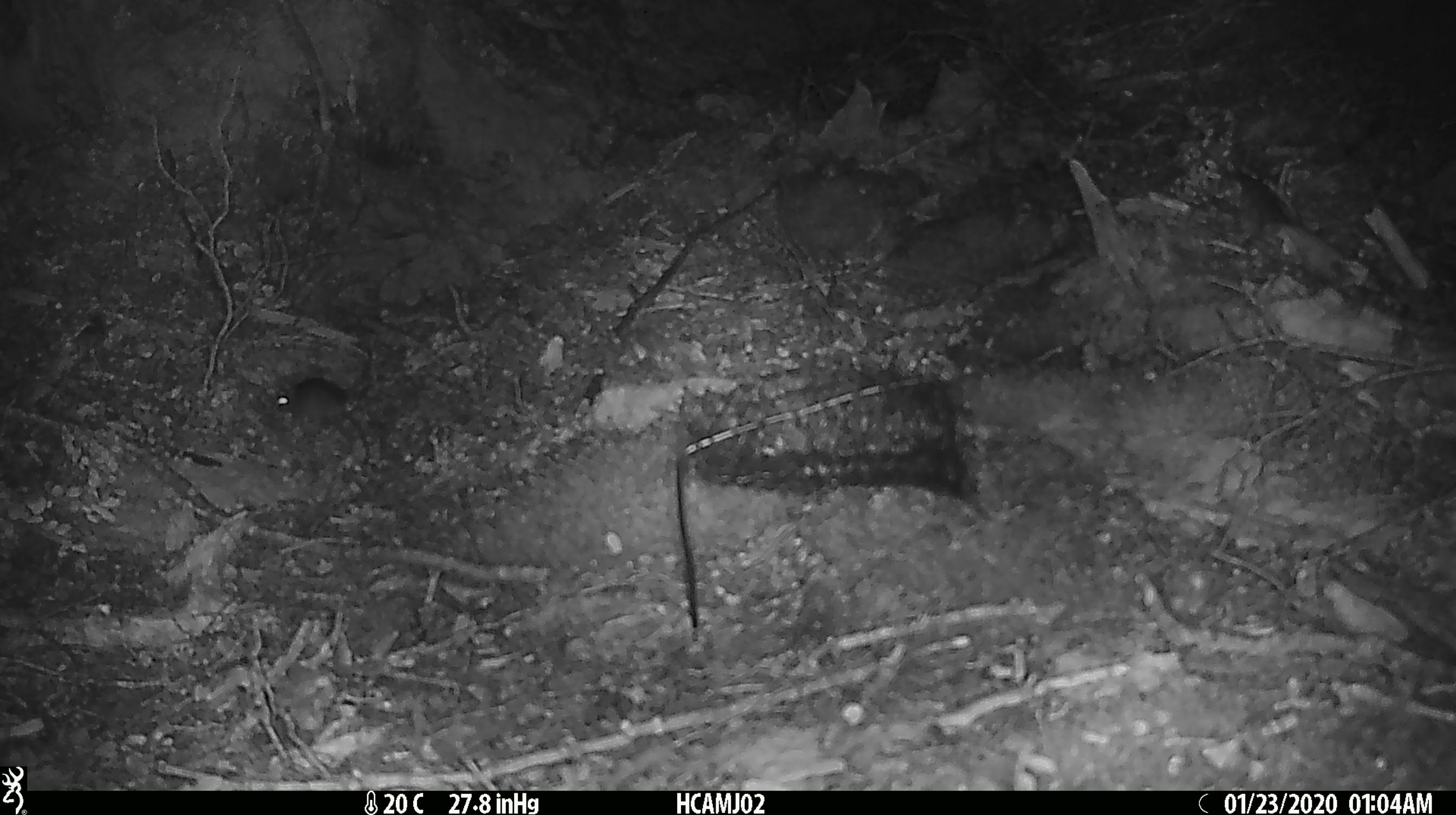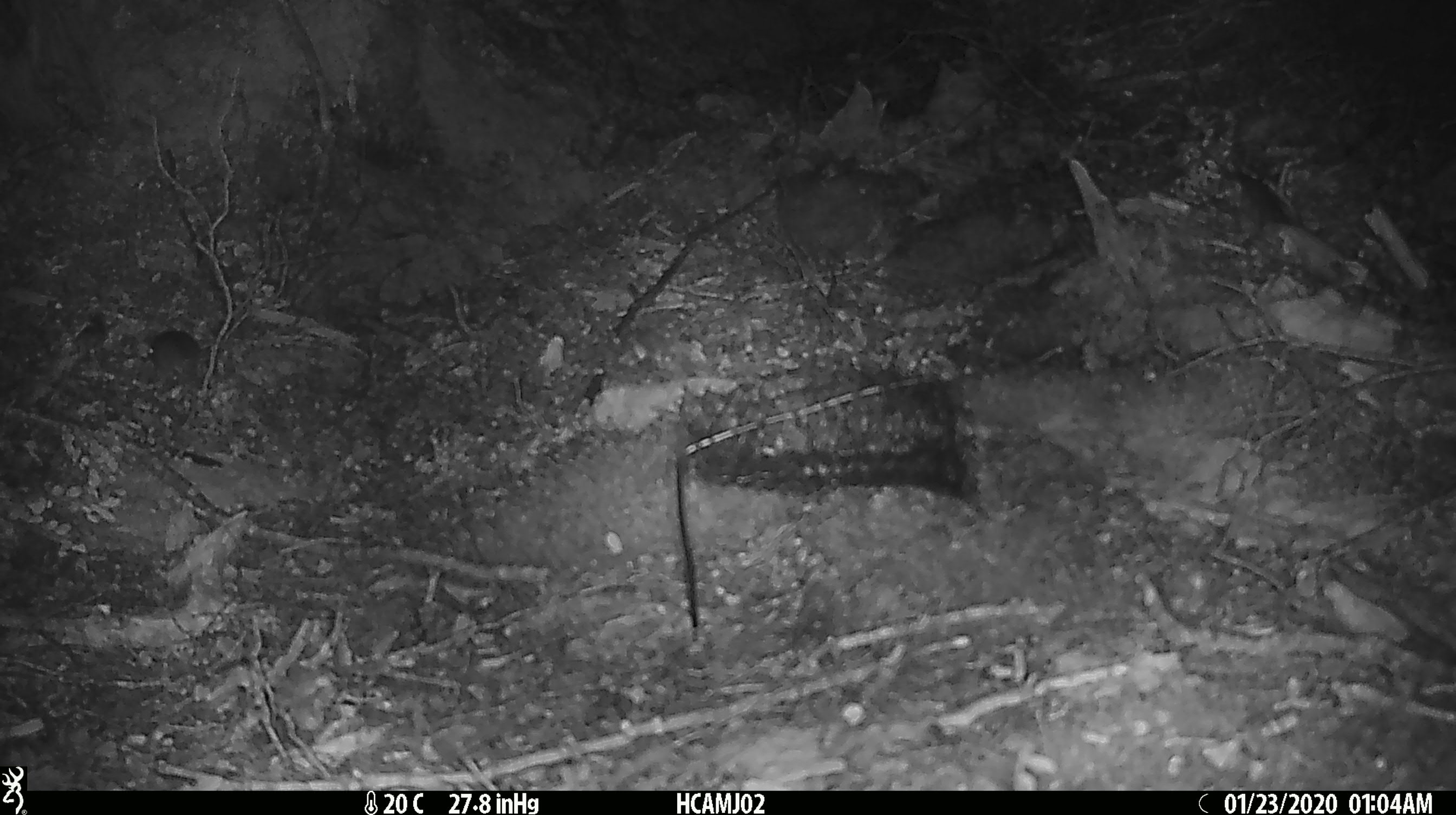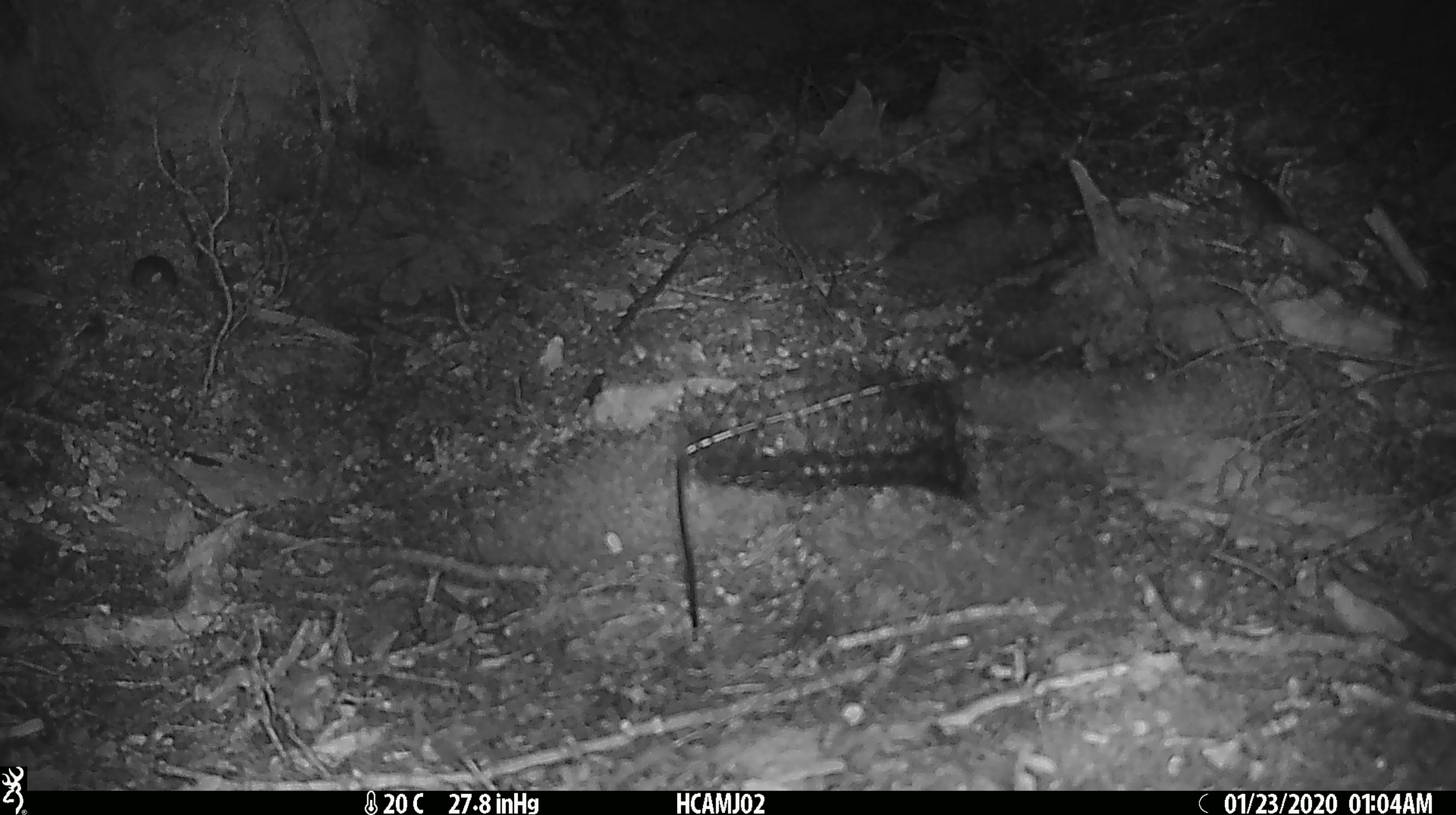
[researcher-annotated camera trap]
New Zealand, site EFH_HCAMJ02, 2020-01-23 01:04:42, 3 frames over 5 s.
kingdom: Animalia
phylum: Chordata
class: Mammalia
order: Rodentia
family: Muridae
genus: Mus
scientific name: Mus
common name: mouse